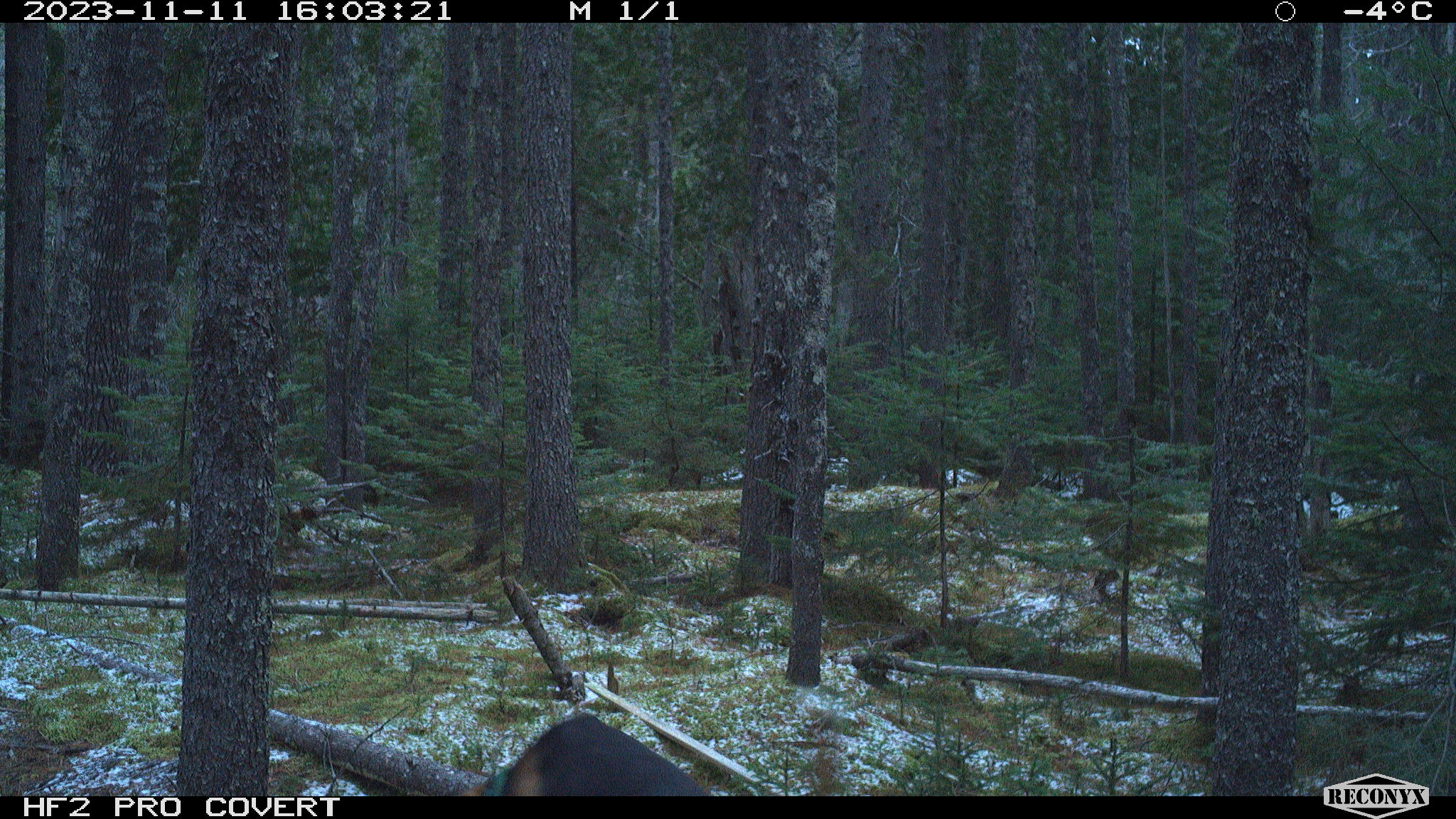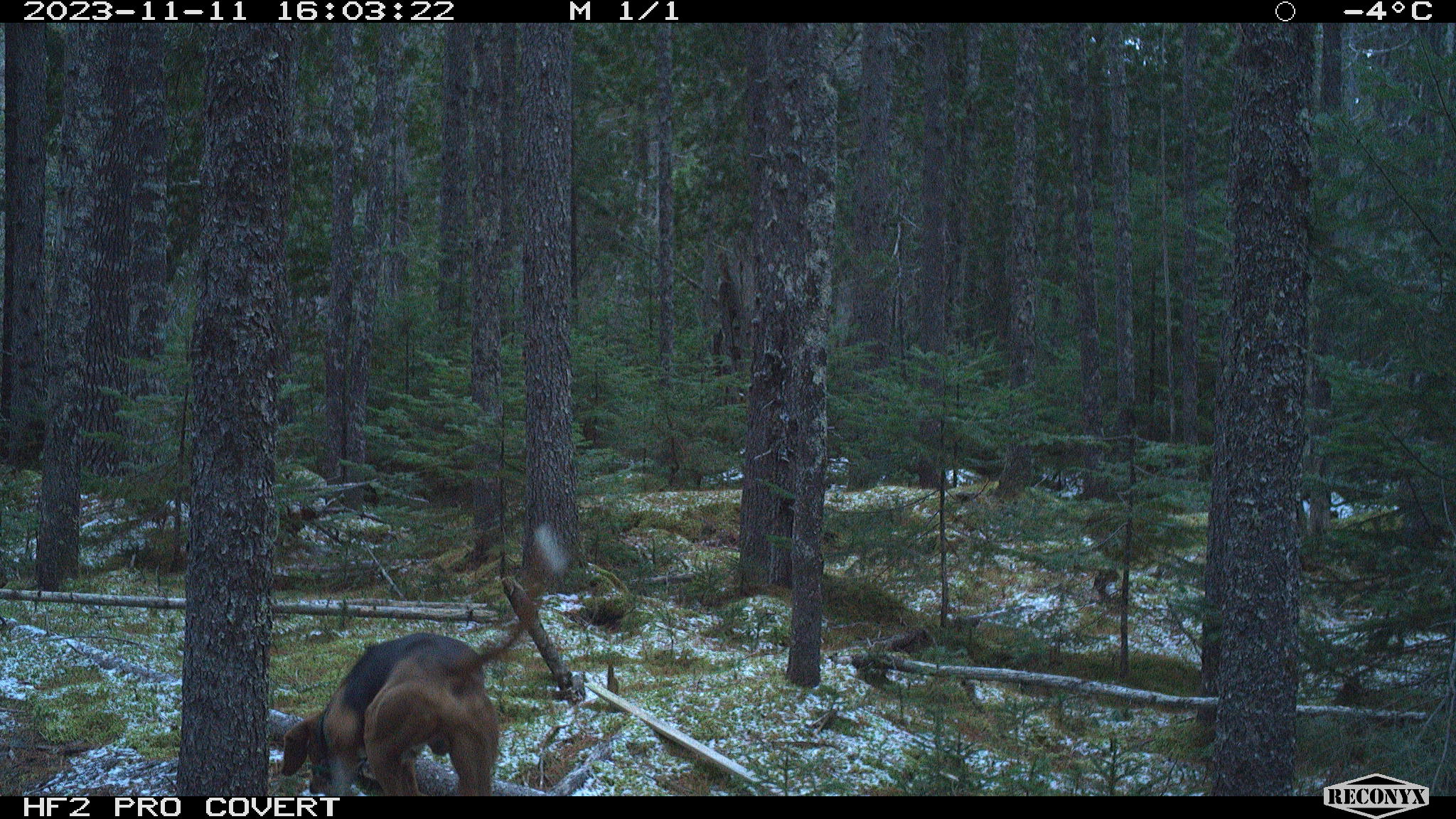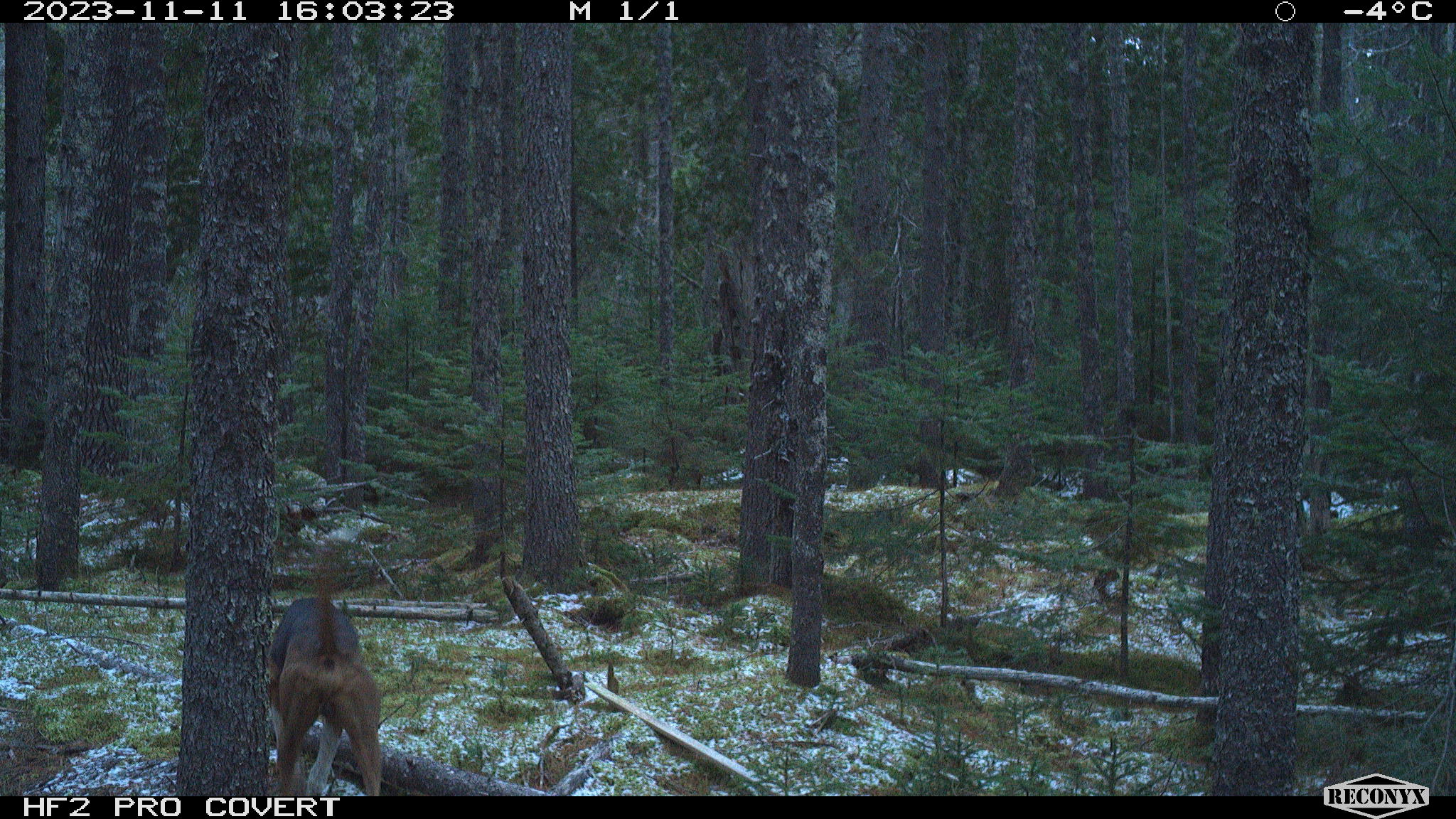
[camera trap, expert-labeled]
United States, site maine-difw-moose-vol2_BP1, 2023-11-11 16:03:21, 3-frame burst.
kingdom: Animalia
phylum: Chordata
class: Mammalia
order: Carnivora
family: Canidae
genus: Canis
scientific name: Canis familiaris familiaris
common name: domestic dog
Domestic dog (Canis familiaris familiaris).